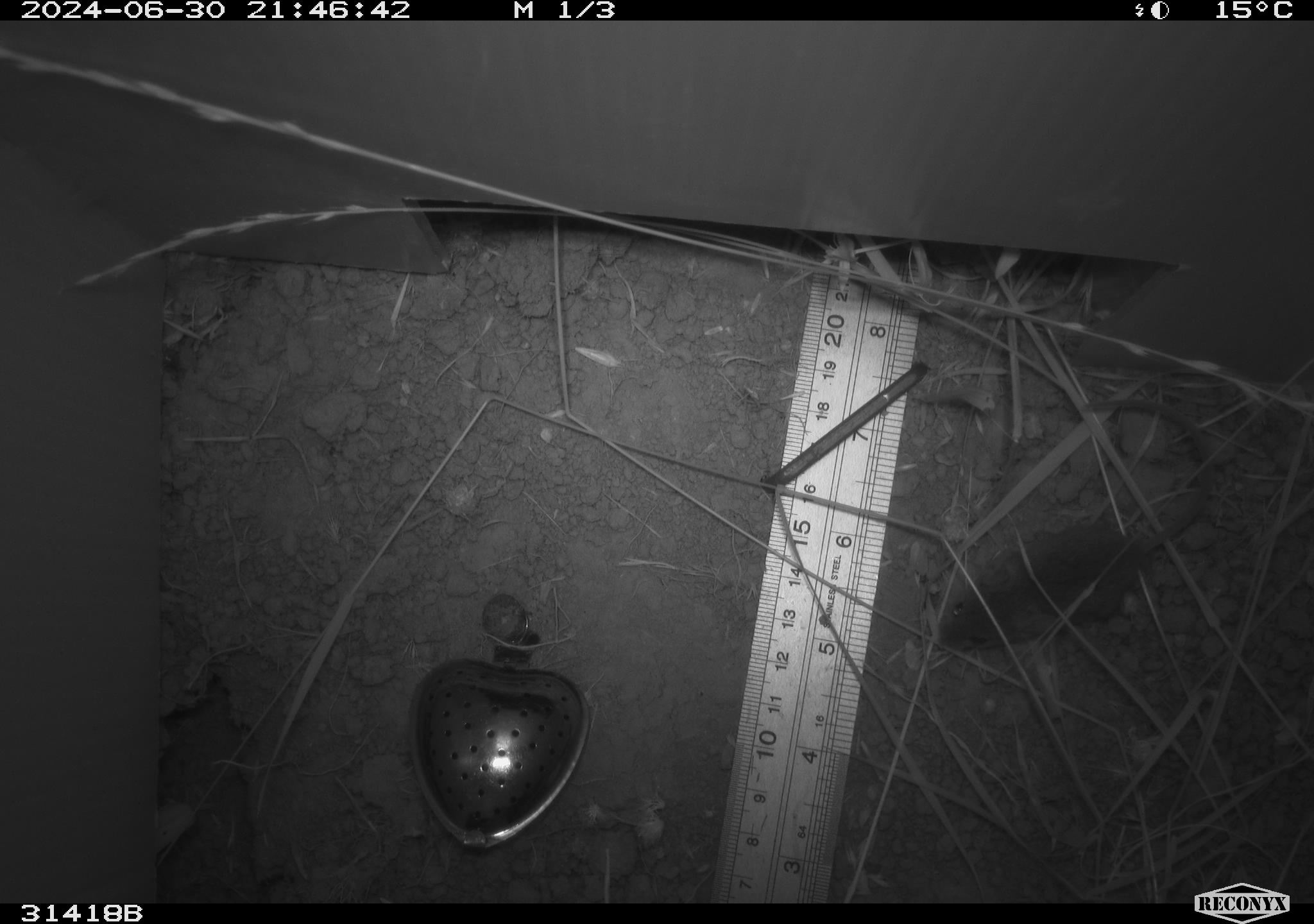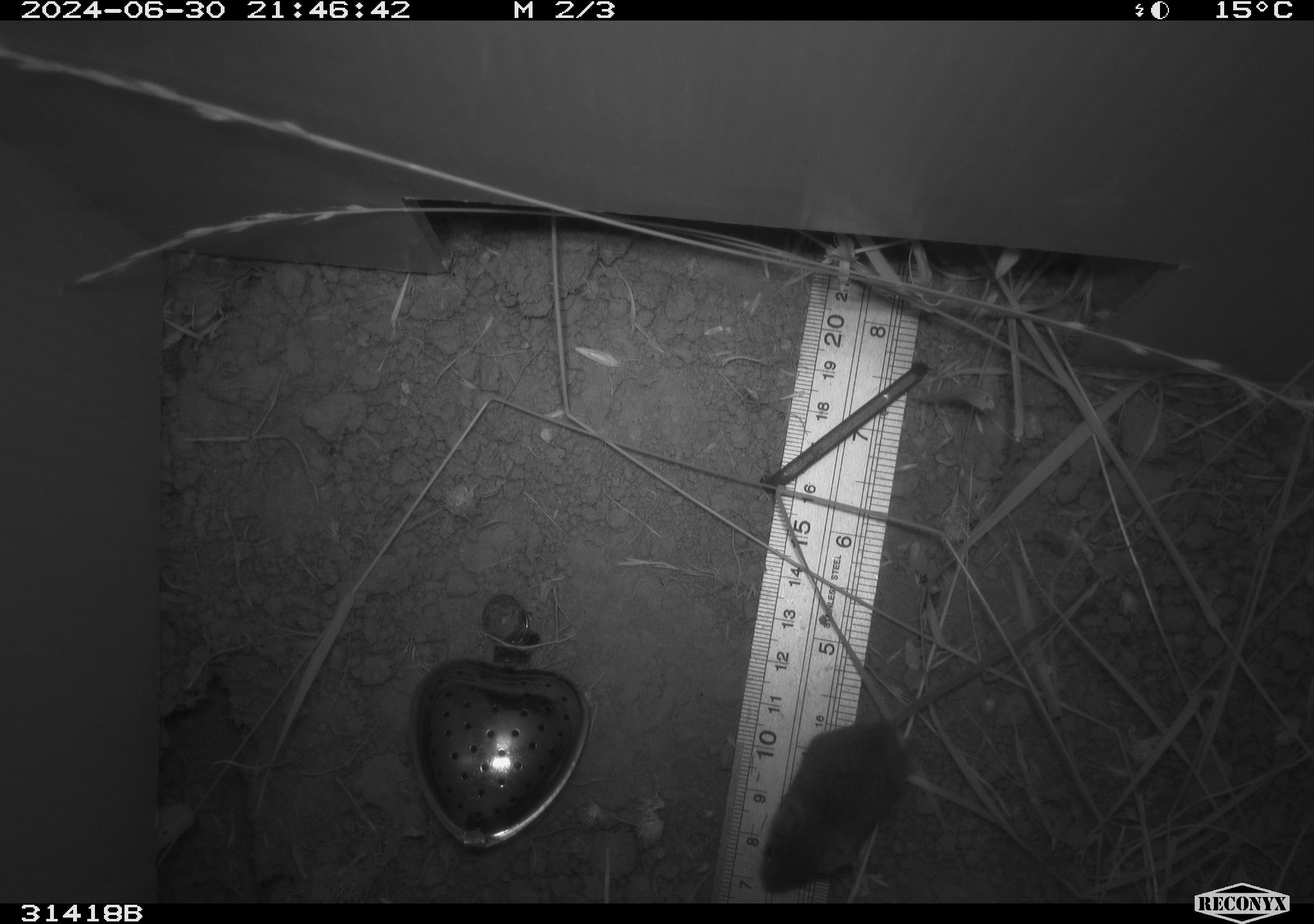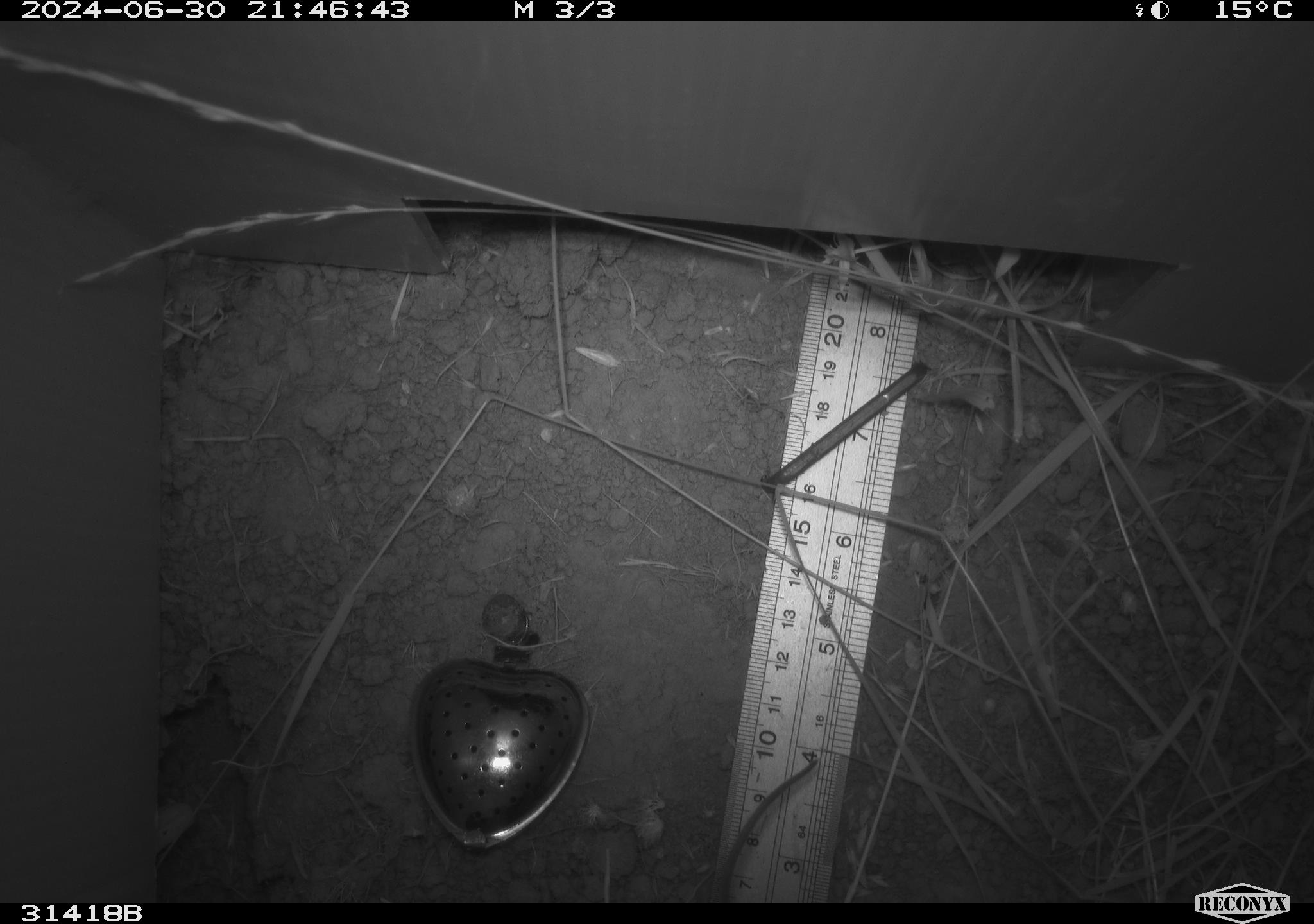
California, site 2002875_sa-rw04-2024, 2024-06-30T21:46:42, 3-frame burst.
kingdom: Animalia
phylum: Chordata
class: Mammalia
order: Rodentia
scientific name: Rodentia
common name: mouse species